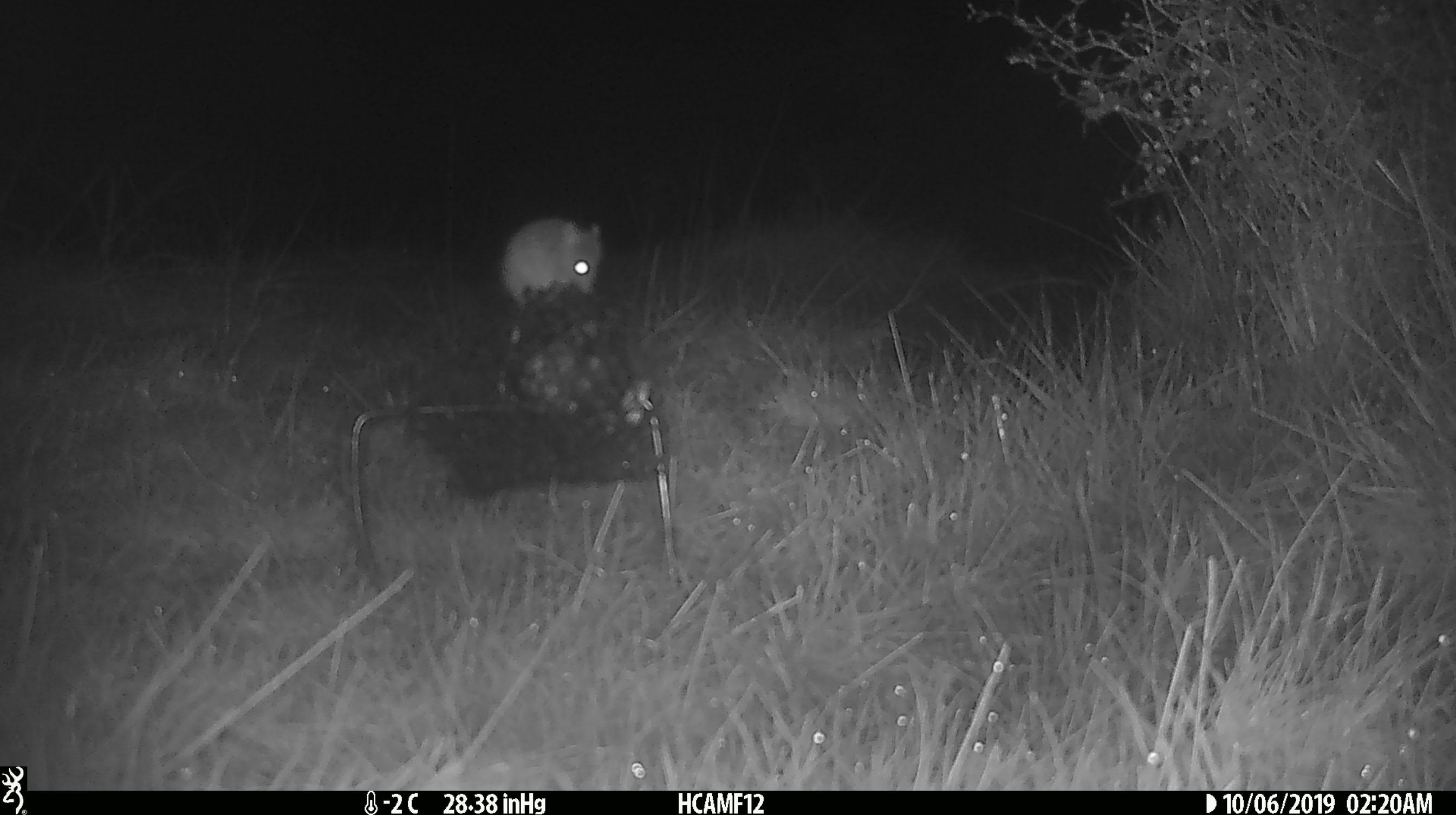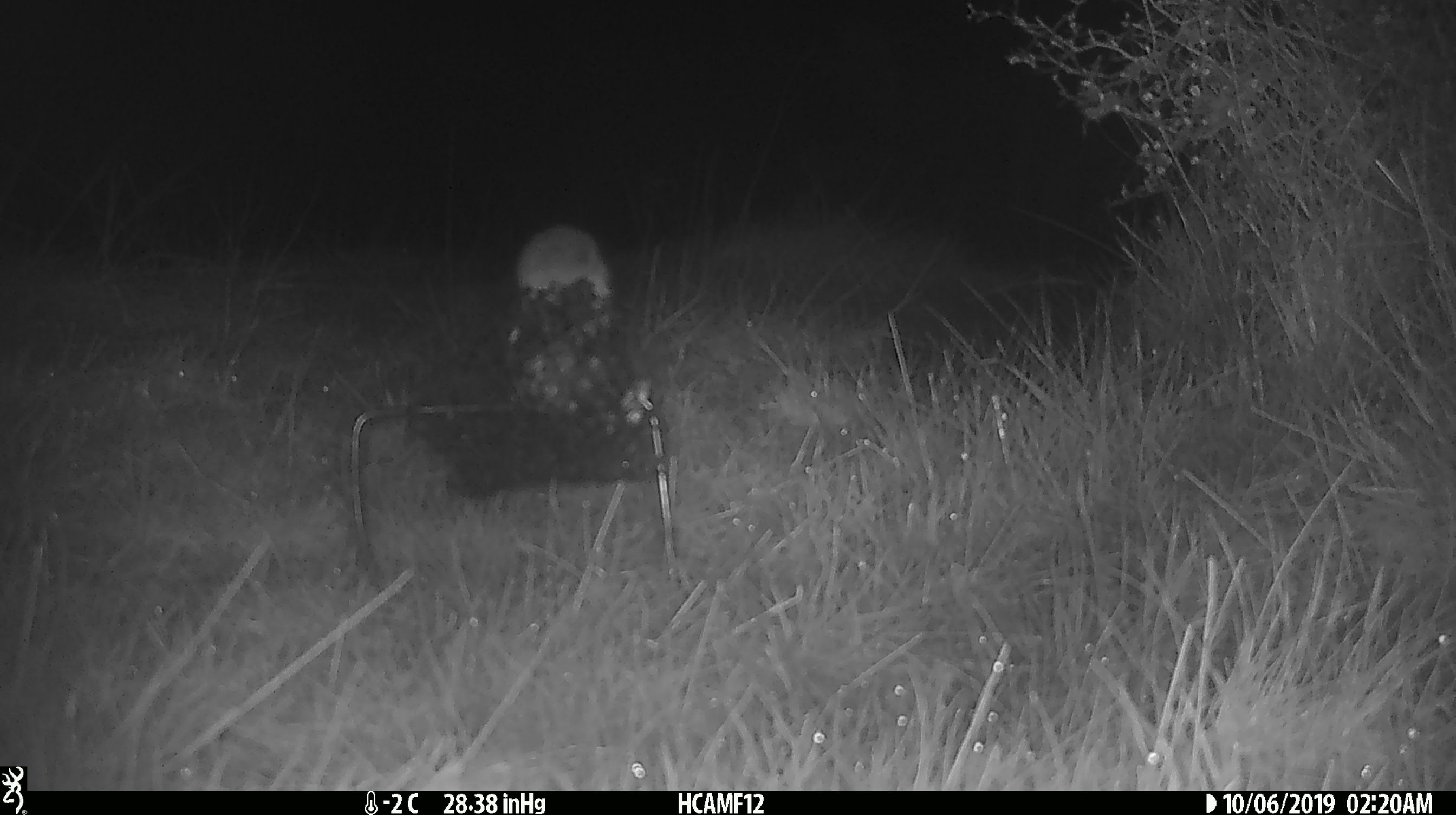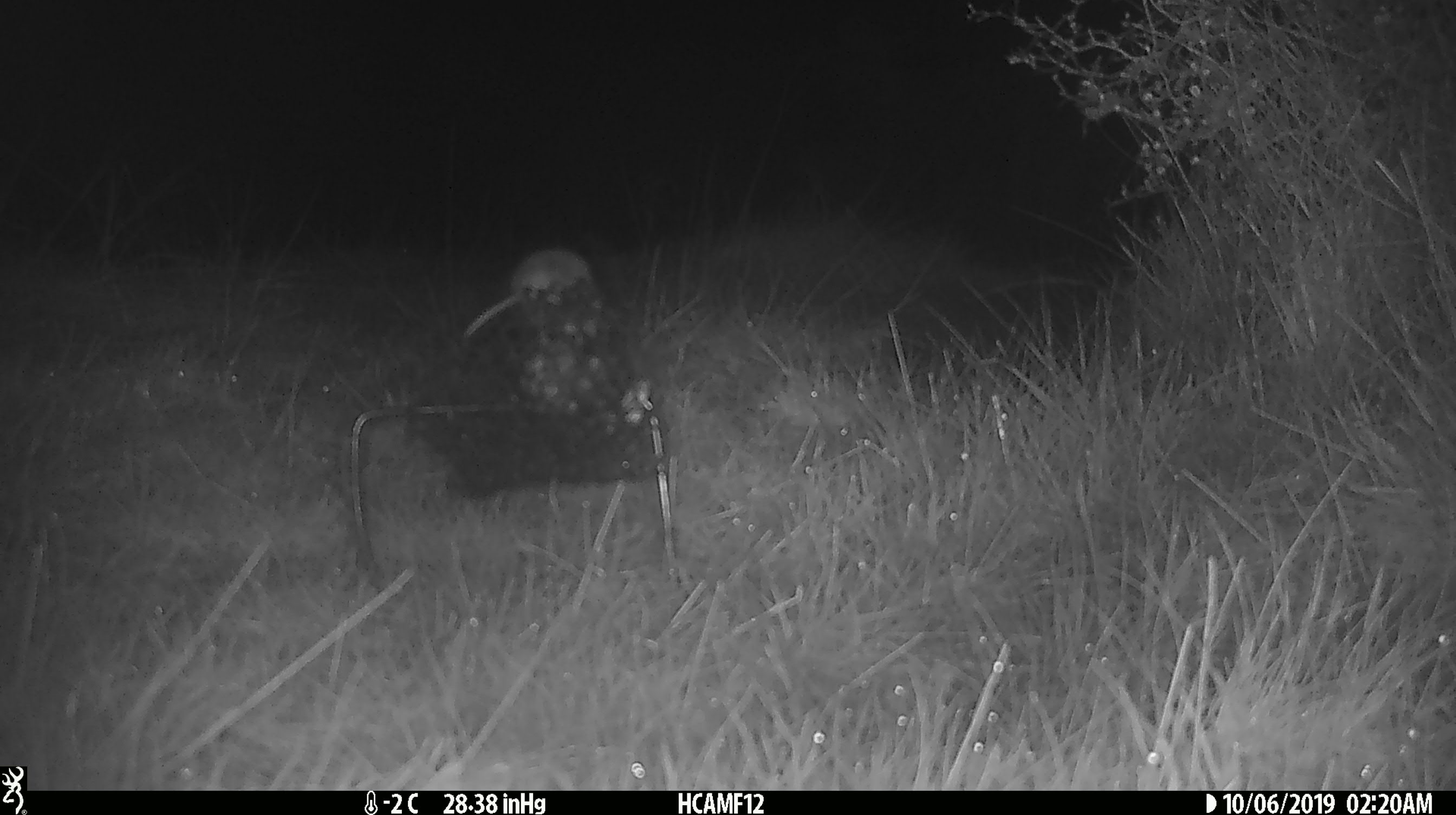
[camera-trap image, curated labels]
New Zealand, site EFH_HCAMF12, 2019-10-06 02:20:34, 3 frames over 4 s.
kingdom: Animalia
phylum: Chordata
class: Mammalia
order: Rodentia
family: Muridae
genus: Mus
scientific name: Mus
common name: mouse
Mouse (Mus).